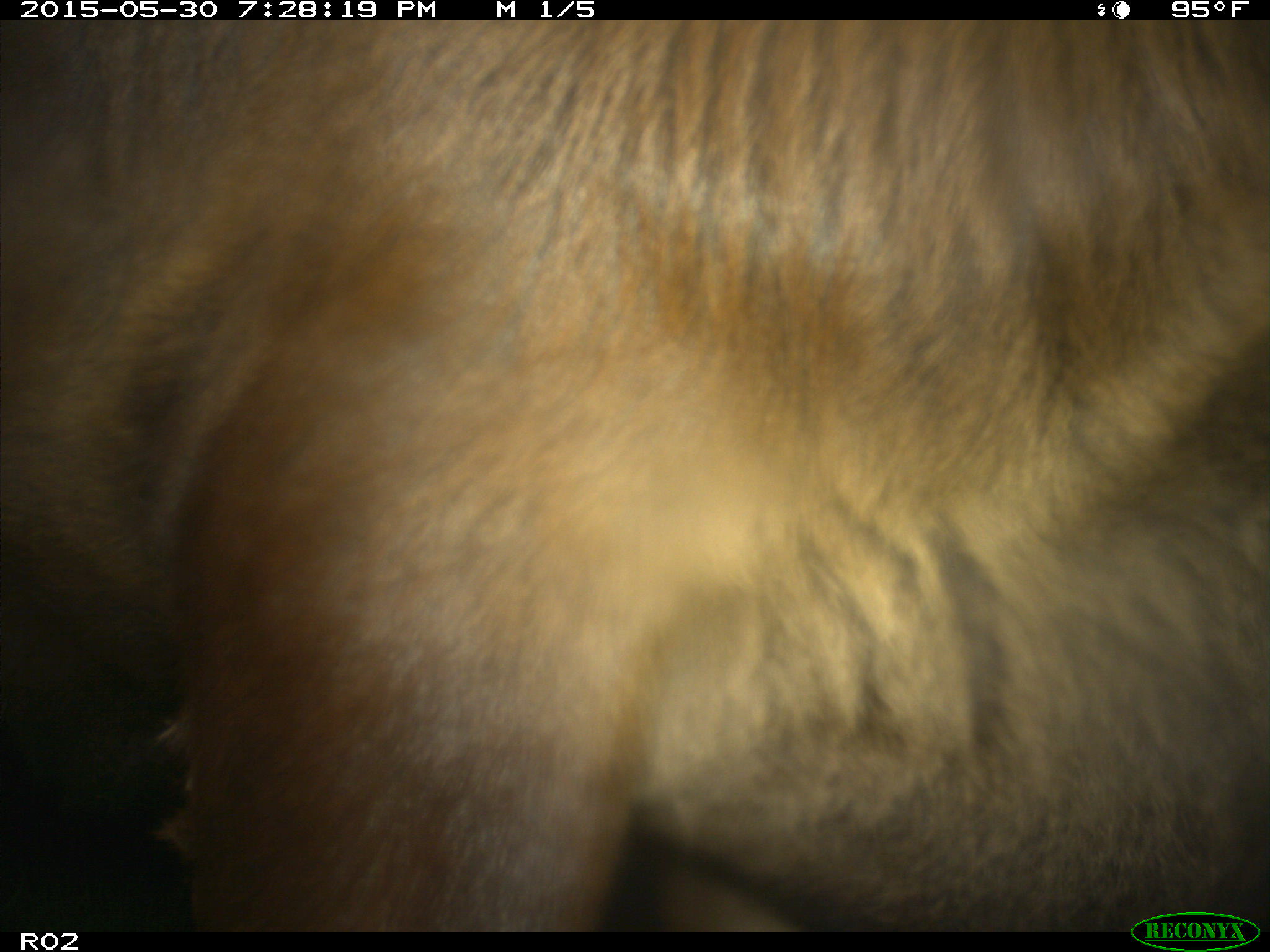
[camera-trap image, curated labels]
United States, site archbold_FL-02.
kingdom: Animalia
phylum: Chordata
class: Mammalia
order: Artiodactyla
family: Bovidae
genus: Bos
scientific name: Bos taurus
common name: domestic cow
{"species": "Bos taurus (domestic cow)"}